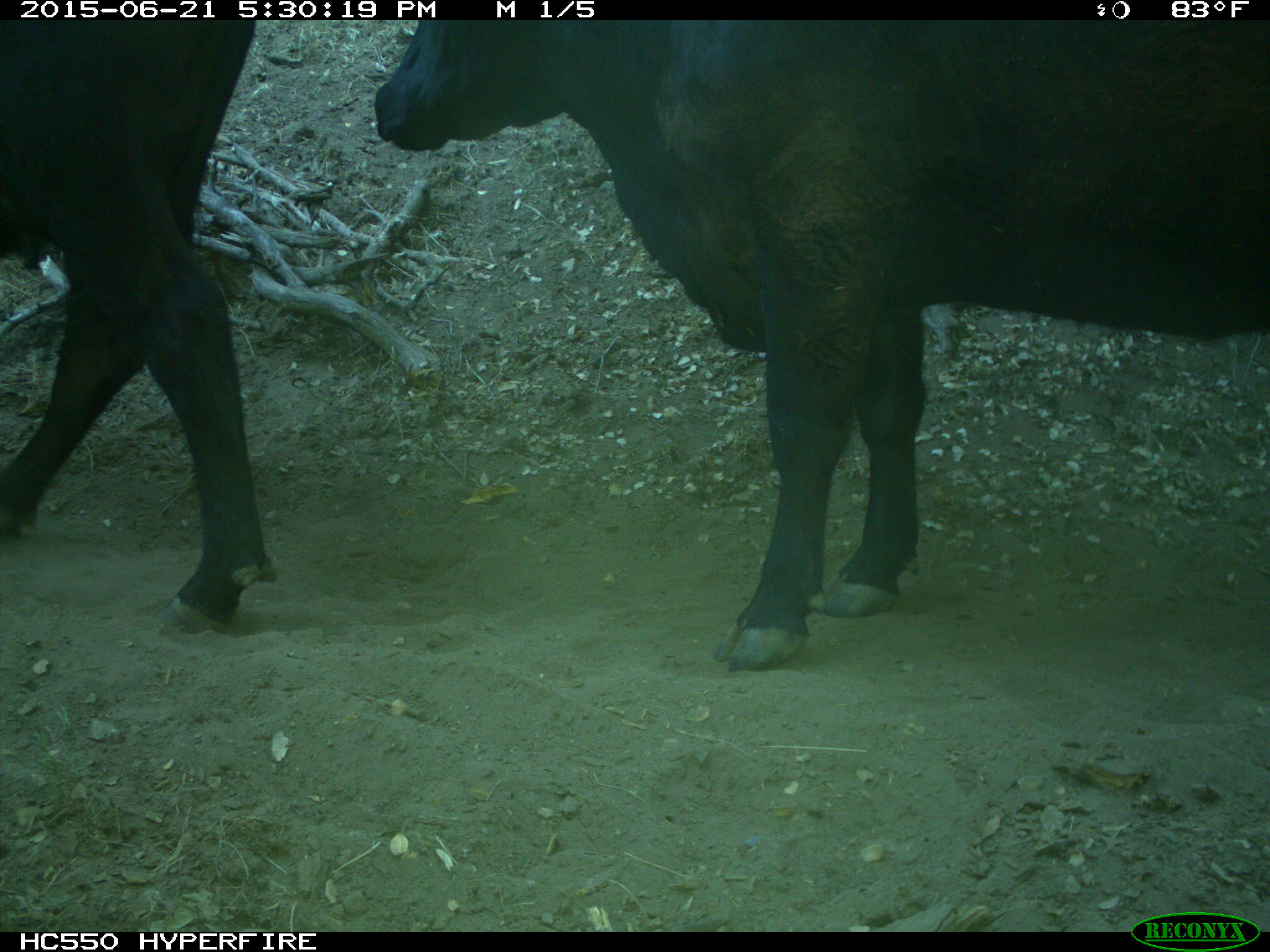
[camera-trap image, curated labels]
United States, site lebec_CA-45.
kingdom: Animalia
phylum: Chordata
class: Mammalia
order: Artiodactyla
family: Bovidae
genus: Bos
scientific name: Bos taurus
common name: domestic cow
Bos taurus (domestic cow).